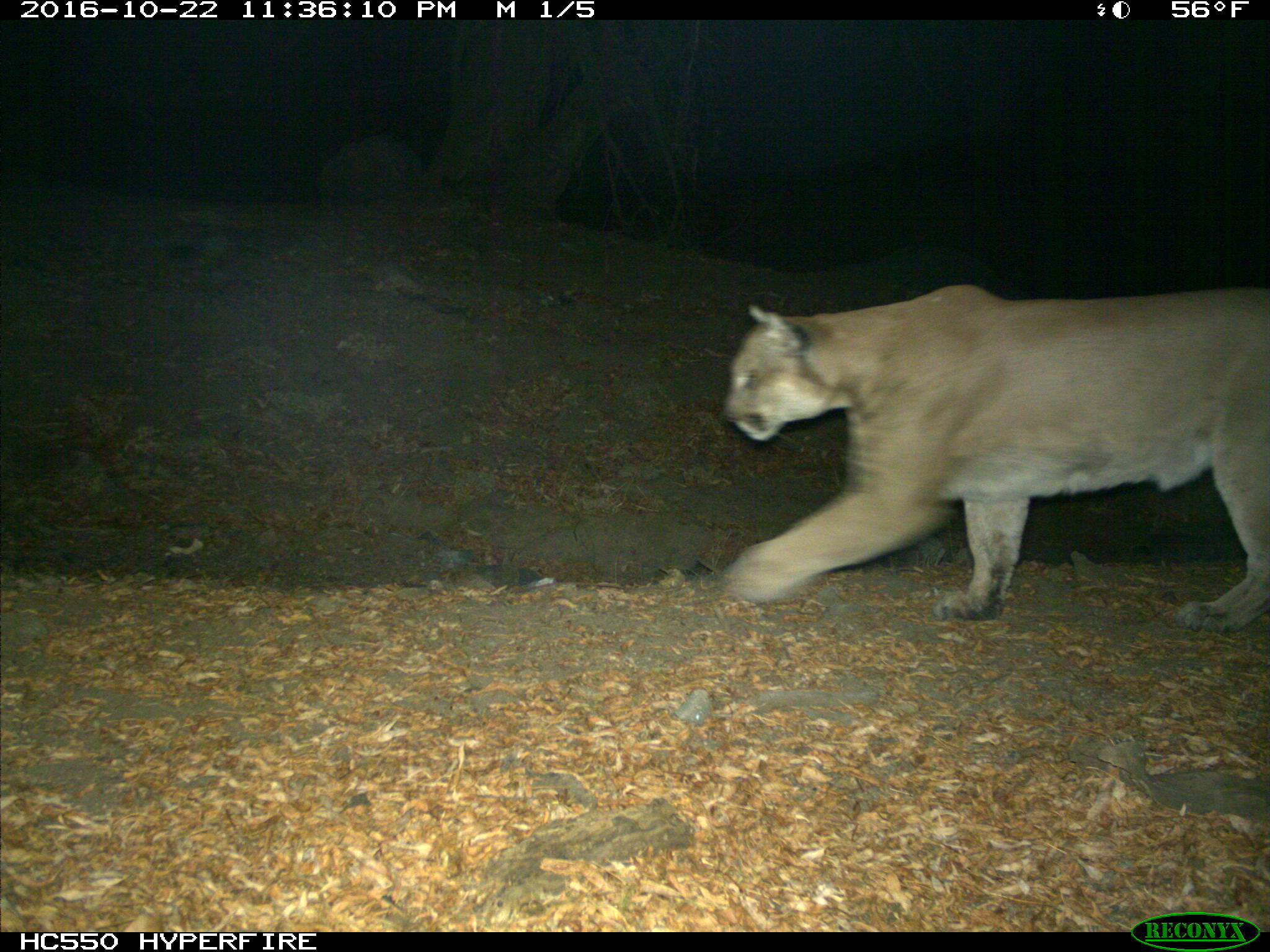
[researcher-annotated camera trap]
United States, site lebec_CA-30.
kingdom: Animalia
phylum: Chordata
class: Mammalia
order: Carnivora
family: Felidae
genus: Puma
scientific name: Puma concolor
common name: mountain lion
Puma concolor (mountain lion).